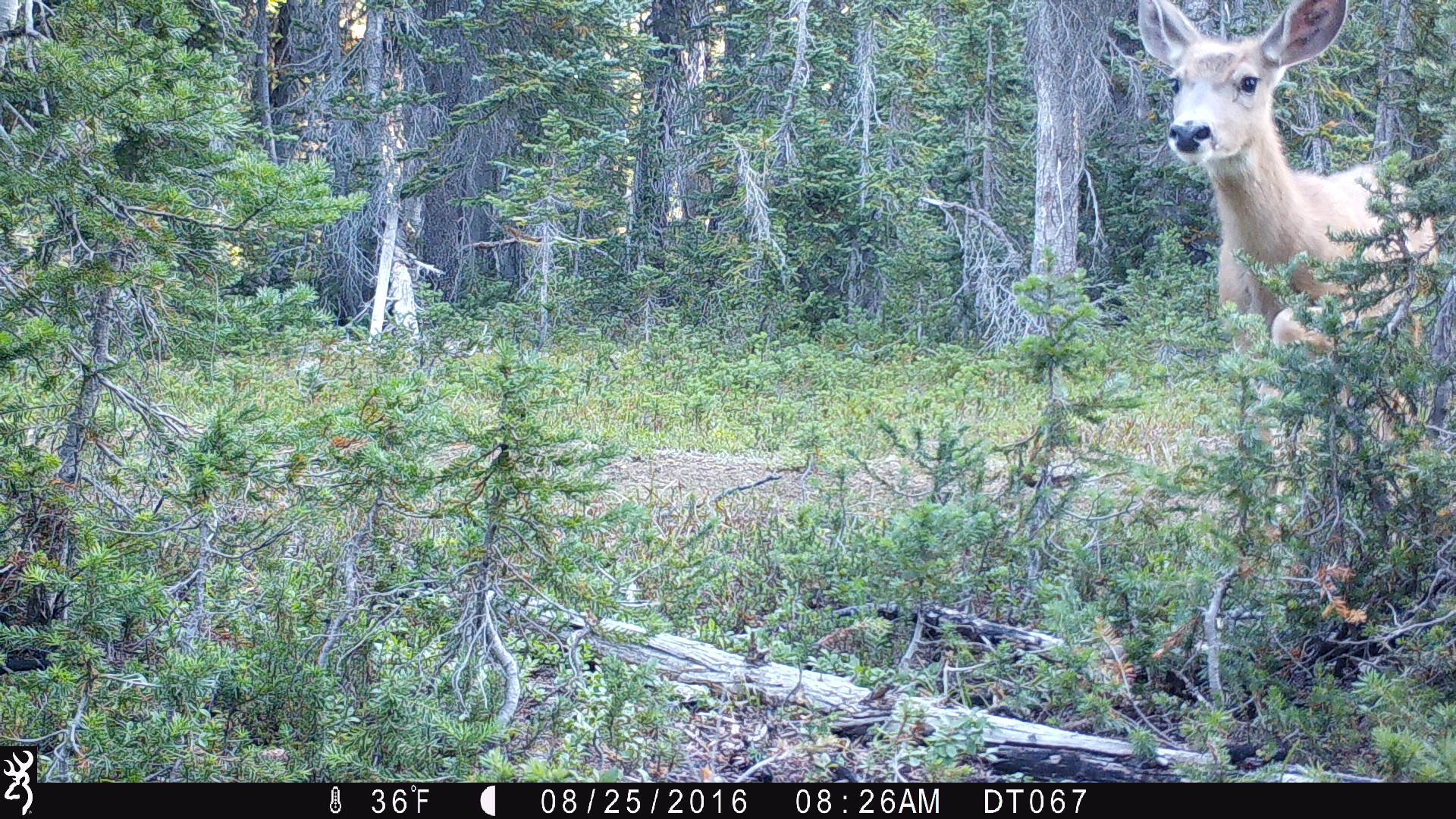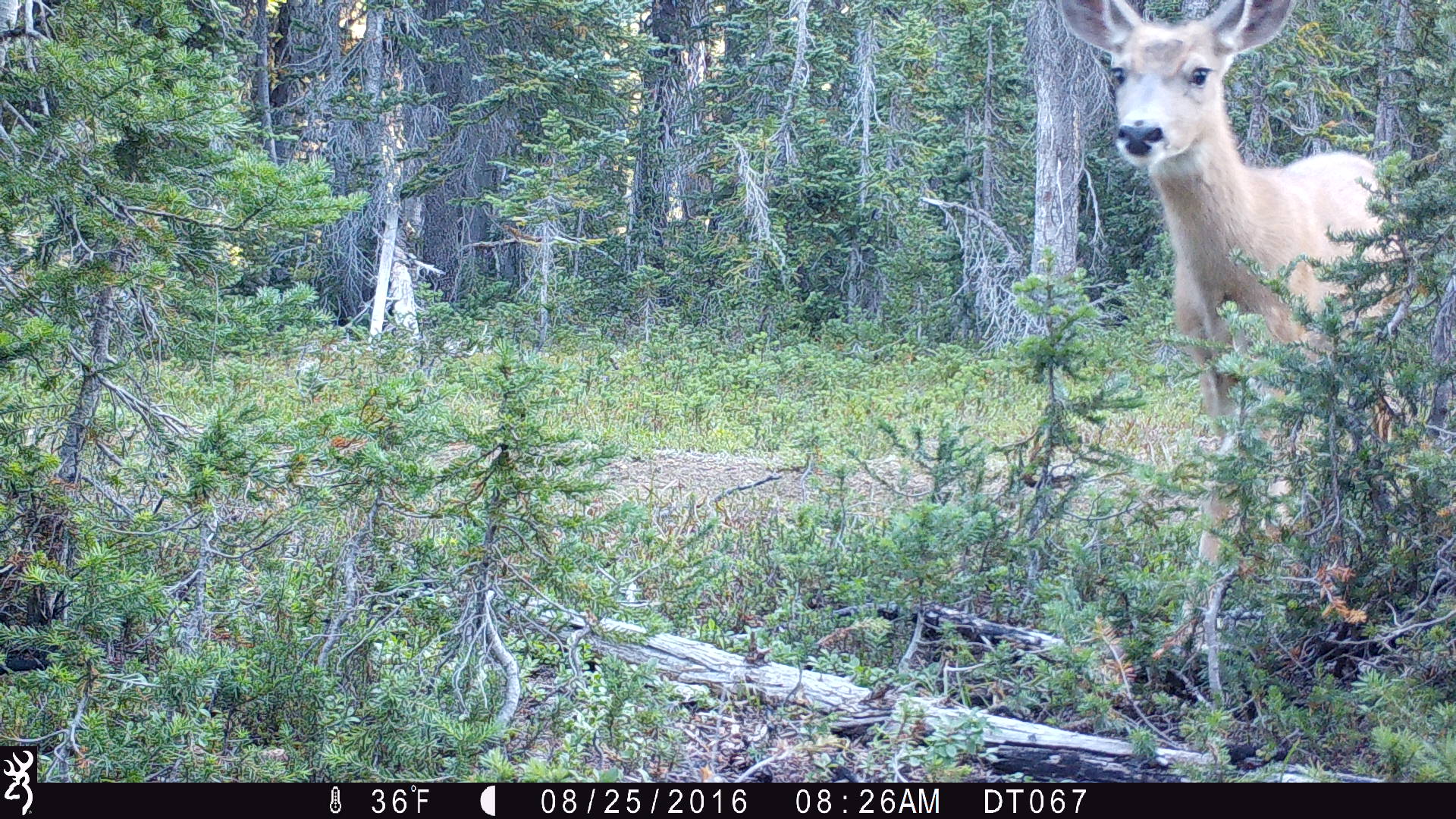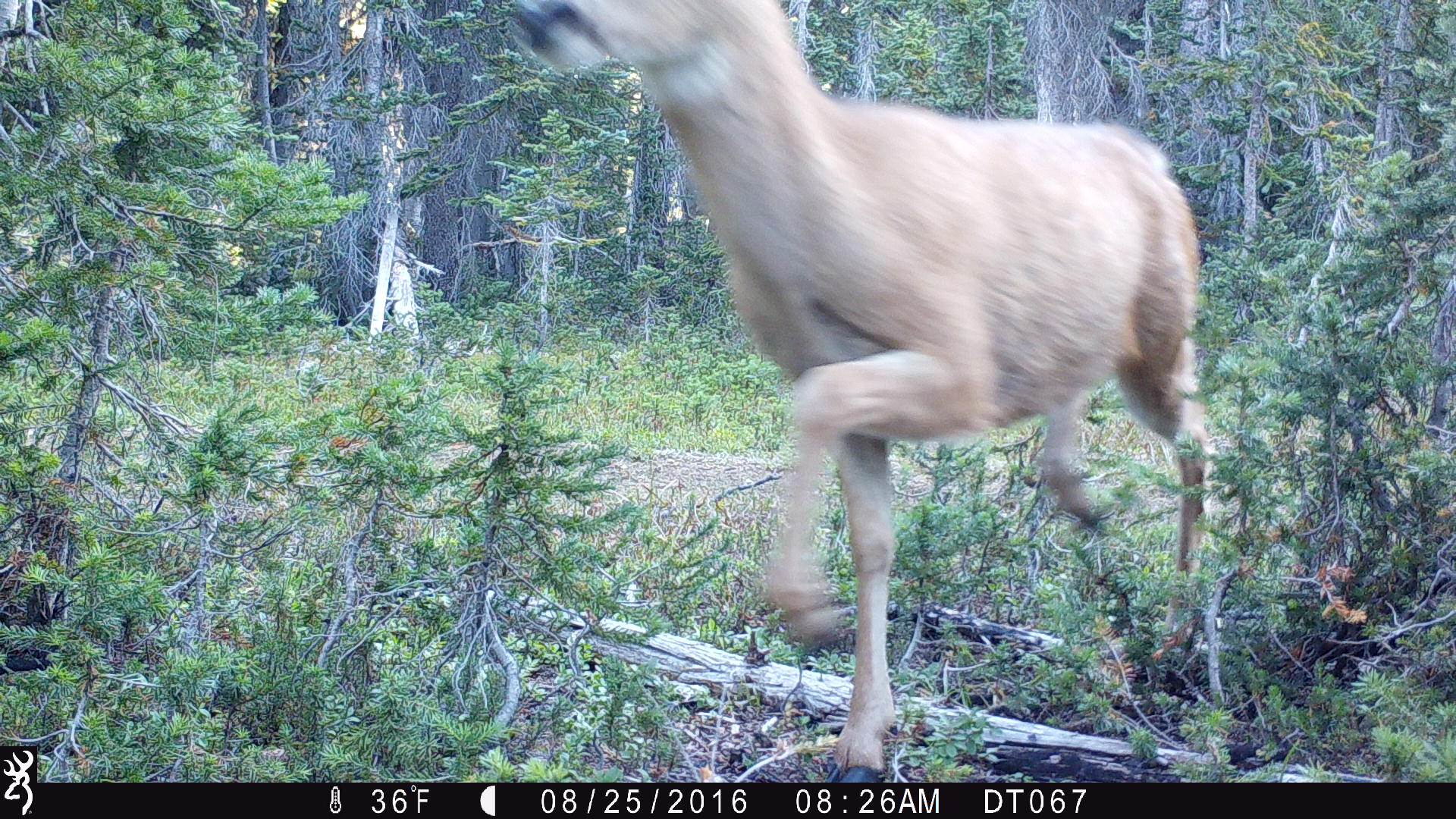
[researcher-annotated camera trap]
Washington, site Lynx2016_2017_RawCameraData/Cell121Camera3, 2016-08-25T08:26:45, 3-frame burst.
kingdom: Animalia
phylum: Chordata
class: Mammalia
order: Artiodactyla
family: Cervidae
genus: Odocoileus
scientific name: Odocoileus hemionus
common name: mule deer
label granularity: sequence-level